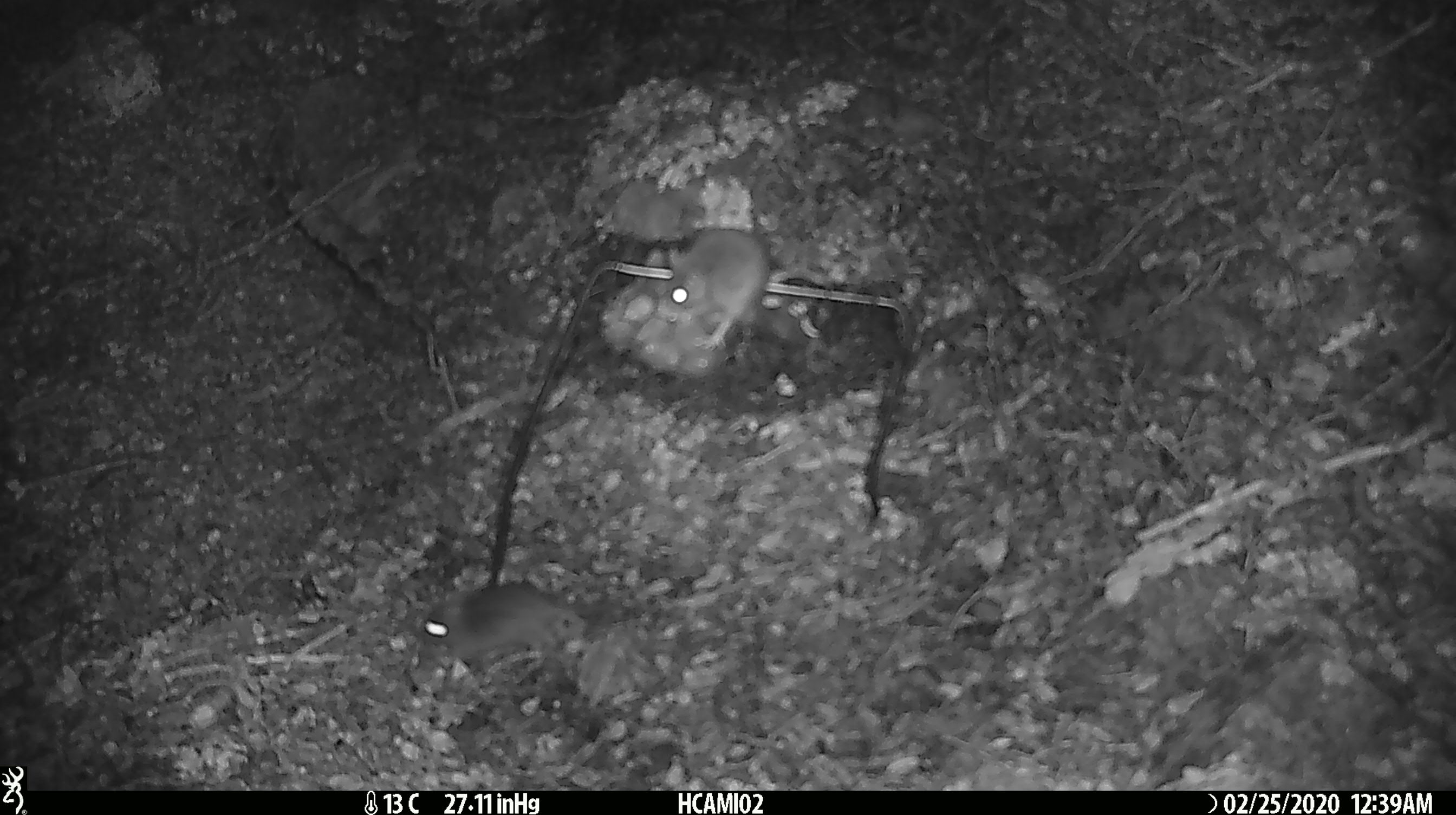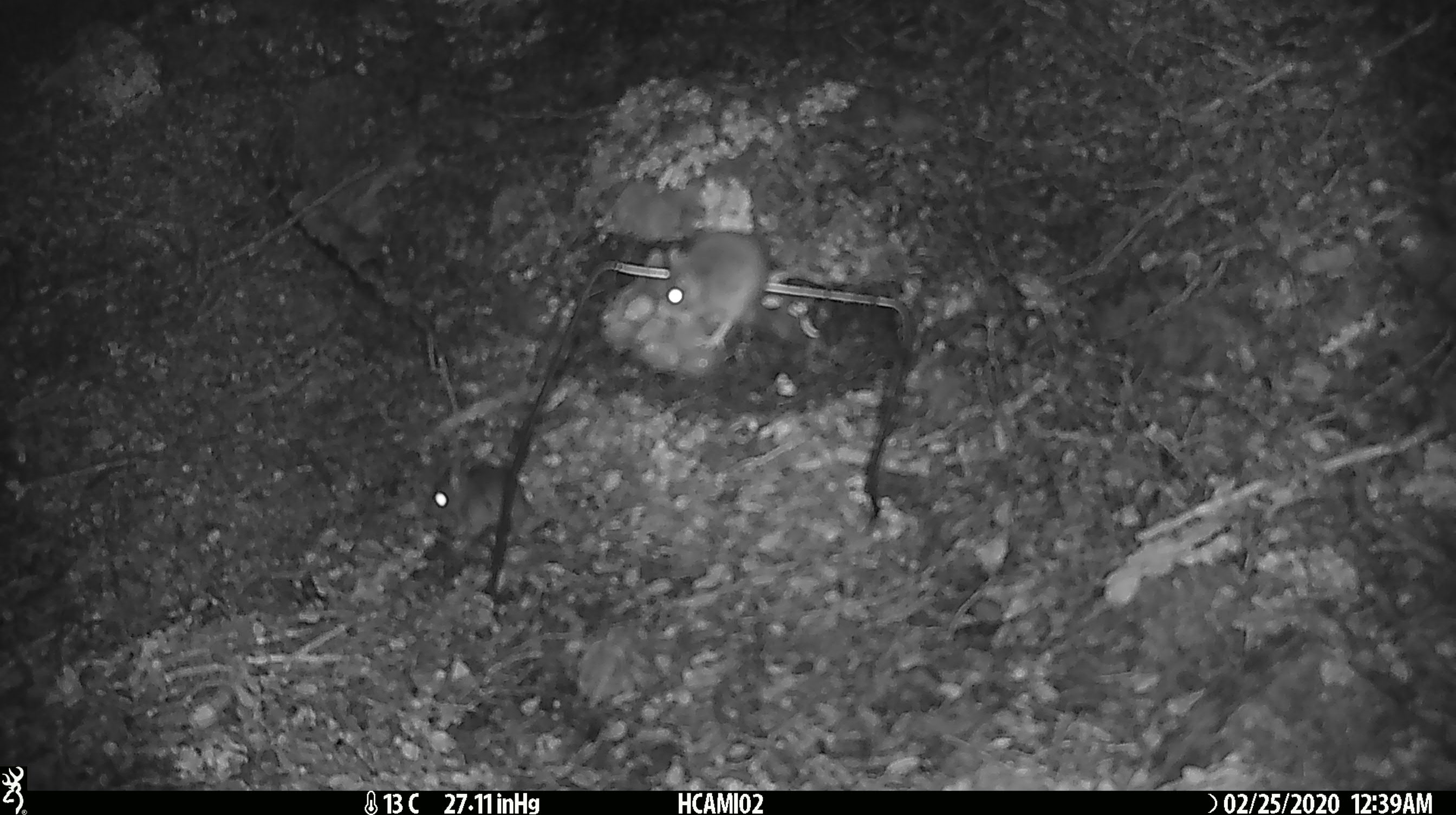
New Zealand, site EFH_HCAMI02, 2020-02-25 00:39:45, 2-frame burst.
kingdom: Animalia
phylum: Chordata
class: Mammalia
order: Rodentia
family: Muridae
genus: Mus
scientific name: Mus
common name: mouse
Mouse (Mus).